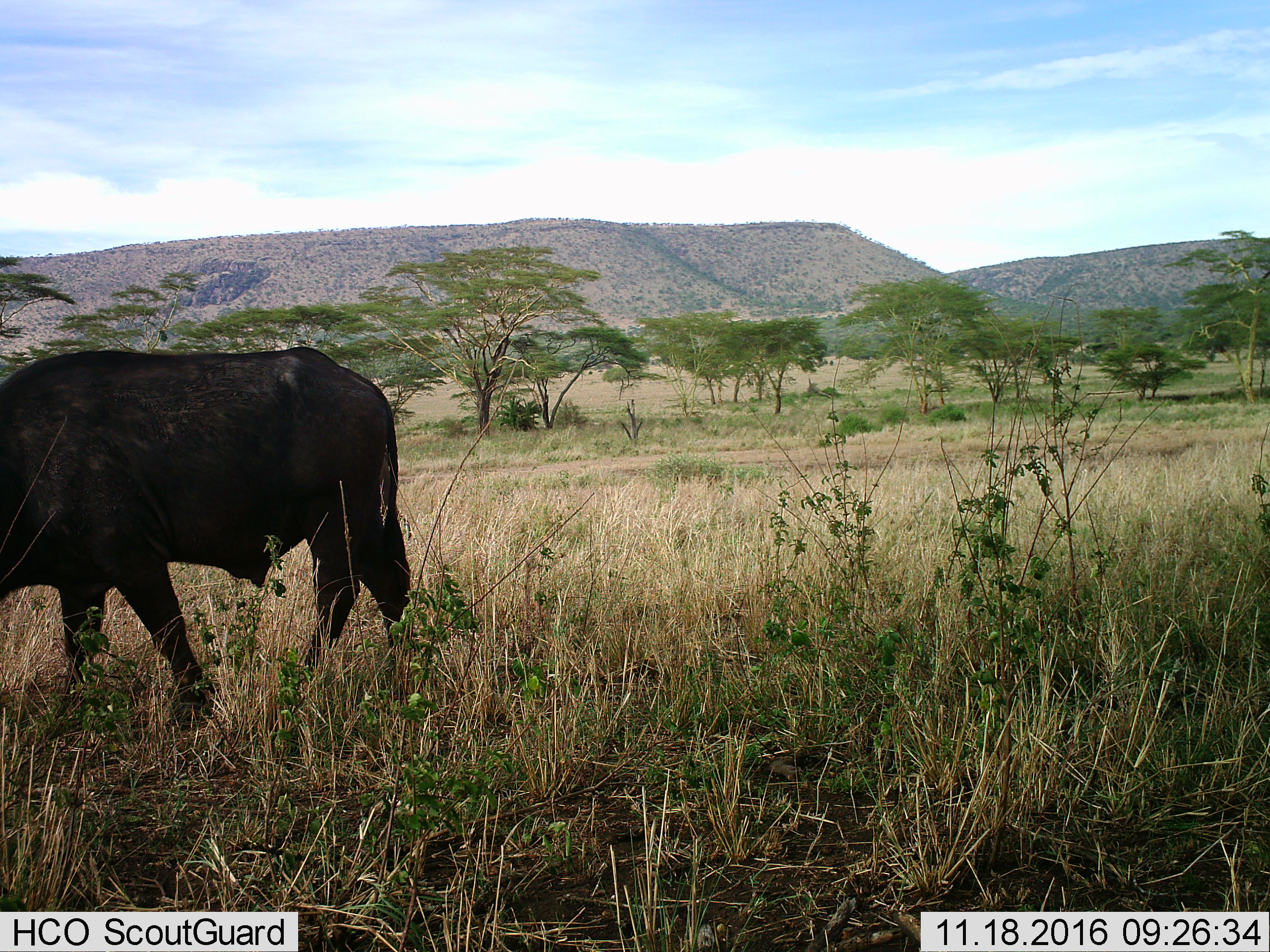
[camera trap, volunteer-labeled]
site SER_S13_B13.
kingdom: Animalia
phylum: Chordata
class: Mammalia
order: Artiodactyla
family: Bovidae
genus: Connochaetes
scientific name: Connochaetes taurinus taurinus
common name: blue wildebeest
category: wildebeestblue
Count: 1.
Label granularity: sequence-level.